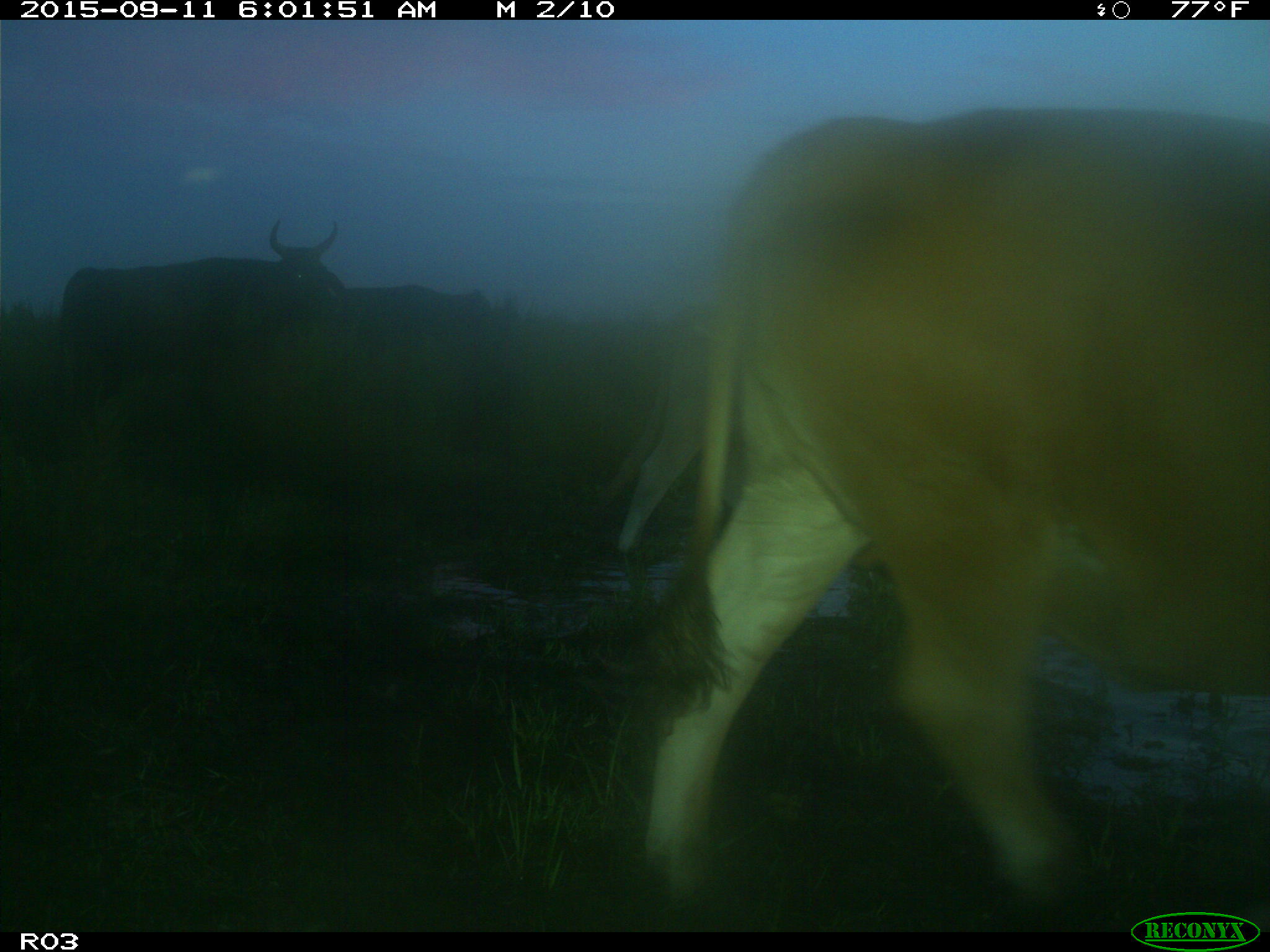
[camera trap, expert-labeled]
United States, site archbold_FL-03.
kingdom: Animalia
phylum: Chordata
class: Mammalia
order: Artiodactyla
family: Bovidae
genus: Bos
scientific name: Bos taurus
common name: domestic cow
Bos taurus (domestic cow).